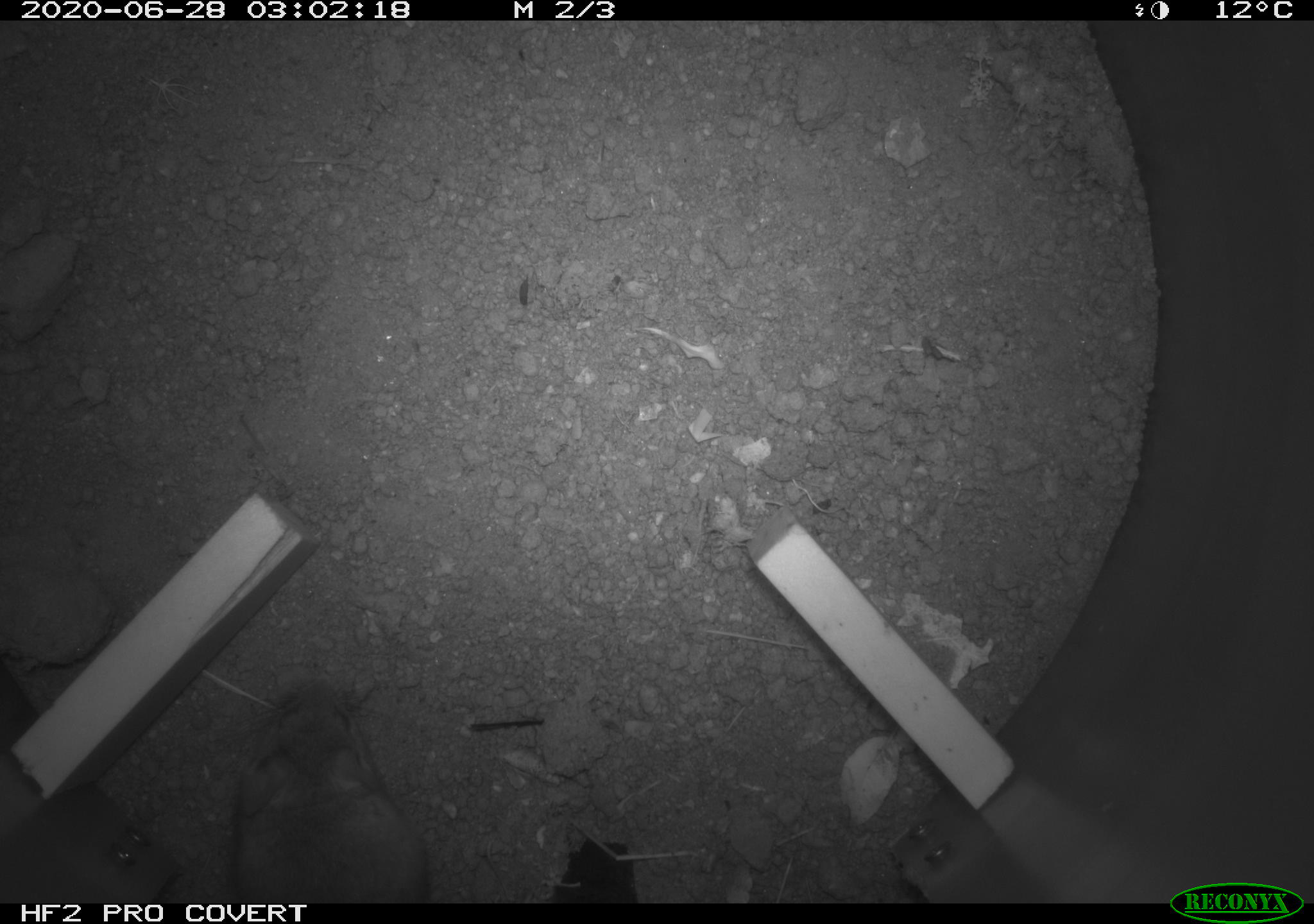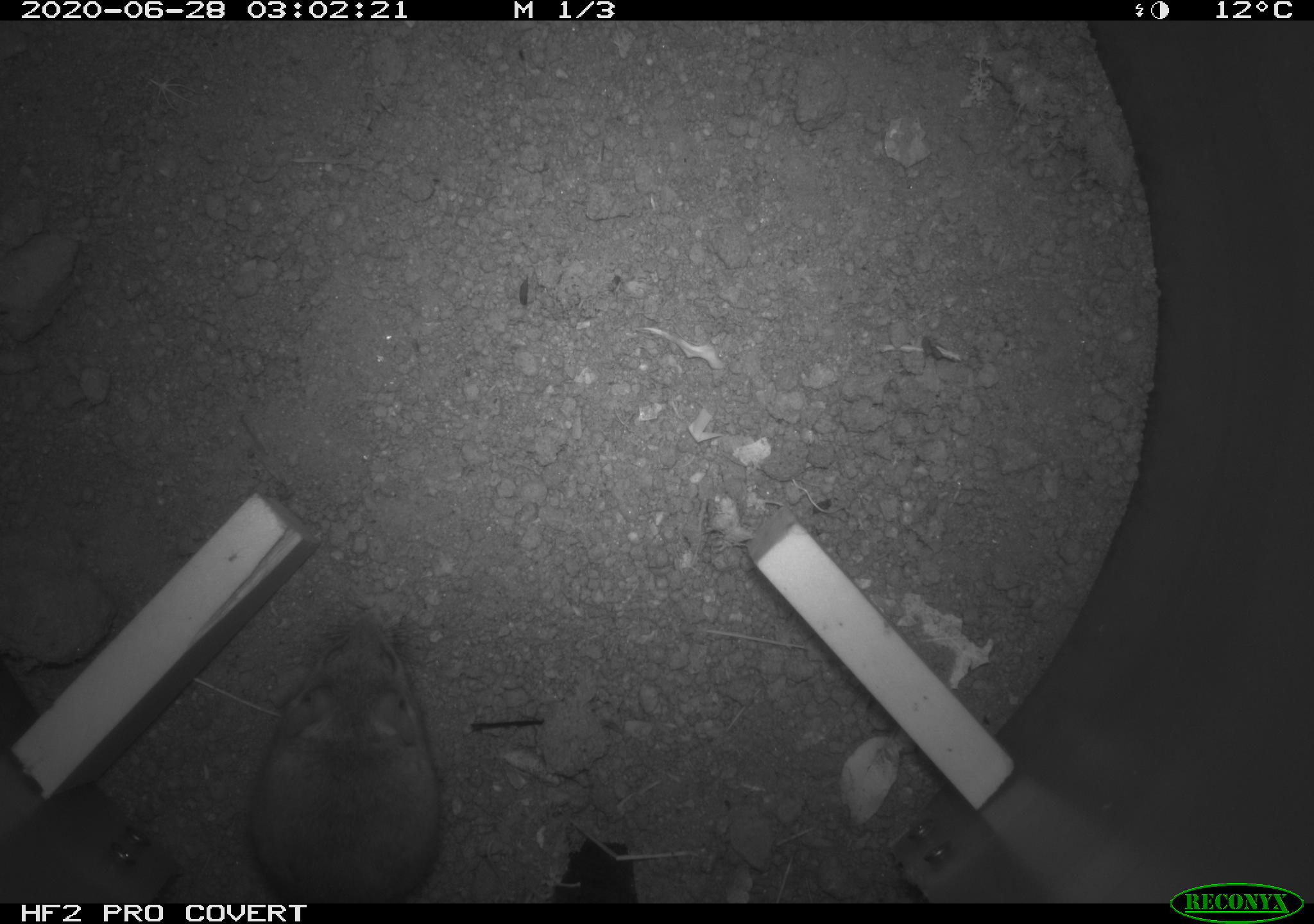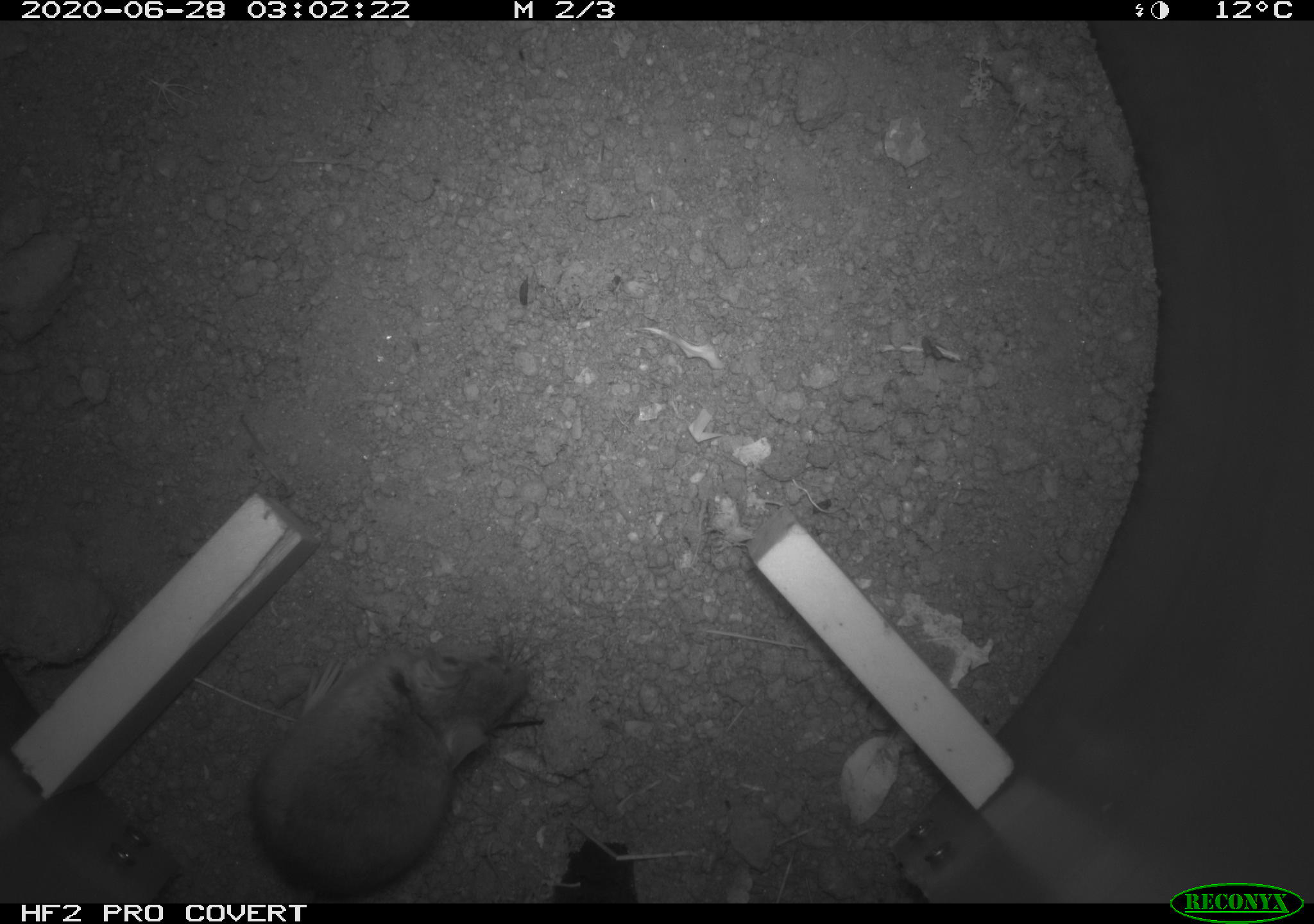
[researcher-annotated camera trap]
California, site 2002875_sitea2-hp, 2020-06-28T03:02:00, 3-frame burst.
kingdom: Animalia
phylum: Chordata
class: Mammalia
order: Rodentia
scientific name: Rodentia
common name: rodent